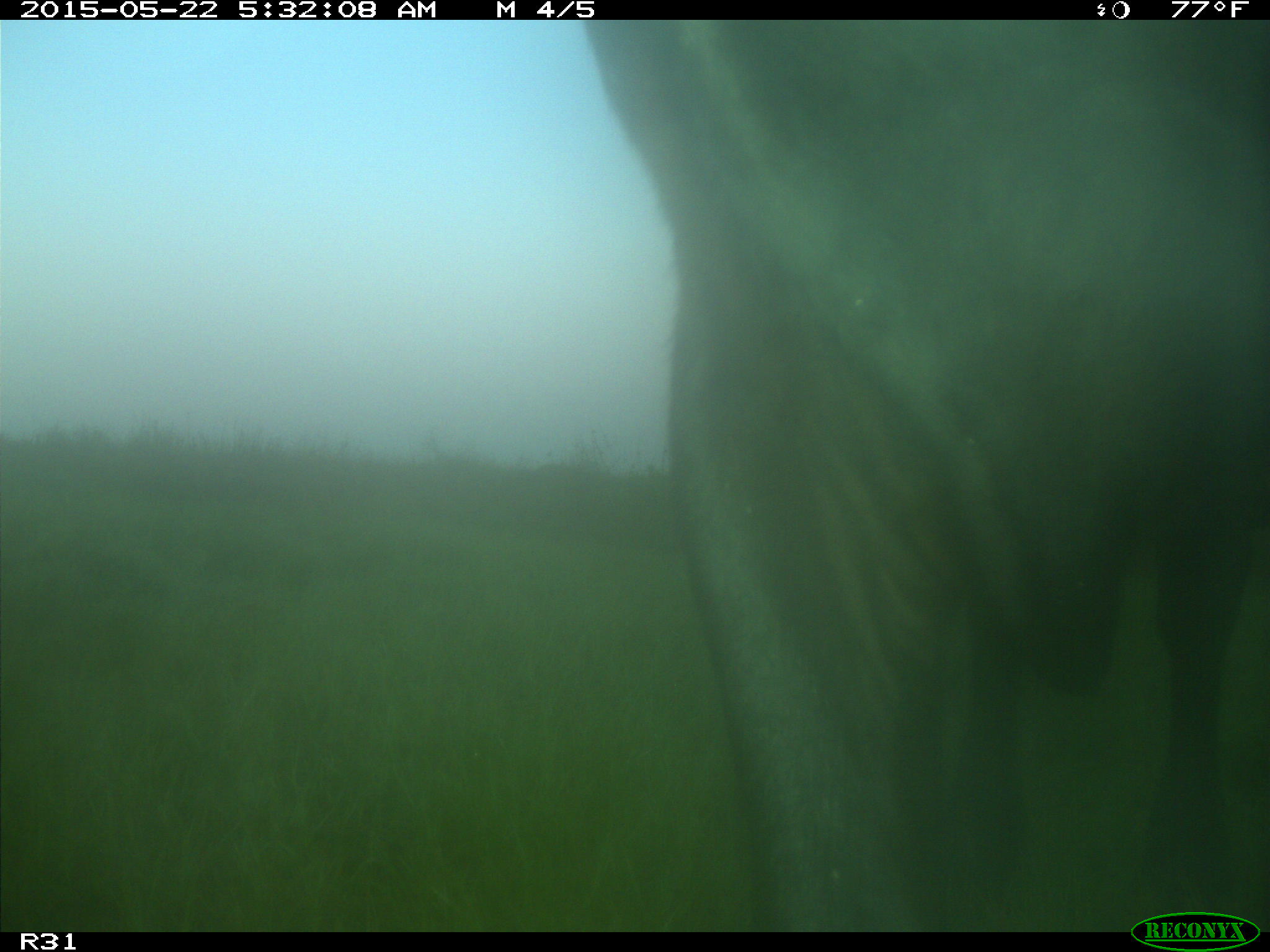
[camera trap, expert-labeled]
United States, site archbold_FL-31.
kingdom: Animalia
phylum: Chordata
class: Mammalia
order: Artiodactyla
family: Bovidae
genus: Bos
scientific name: Bos taurus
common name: domestic cow